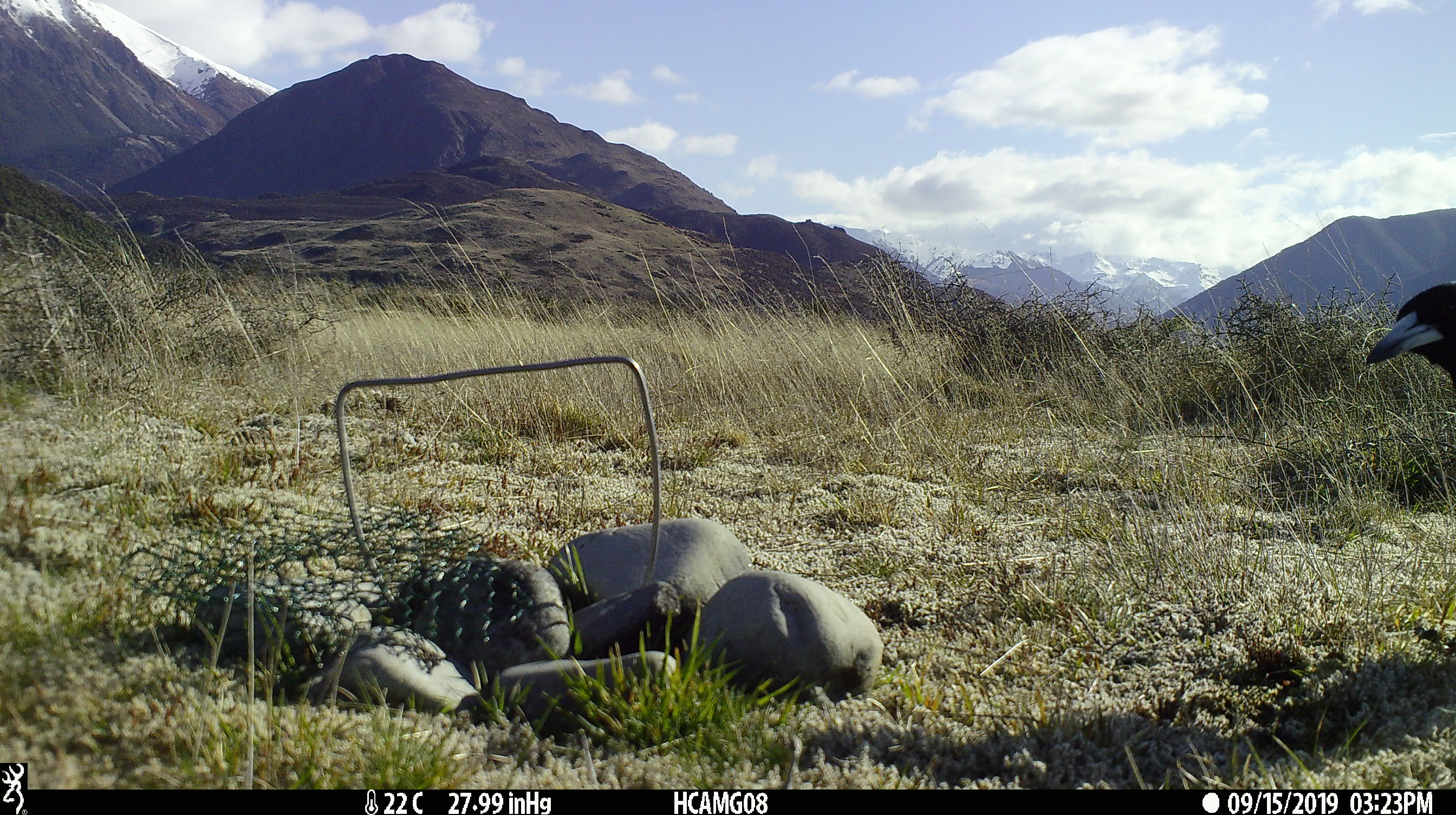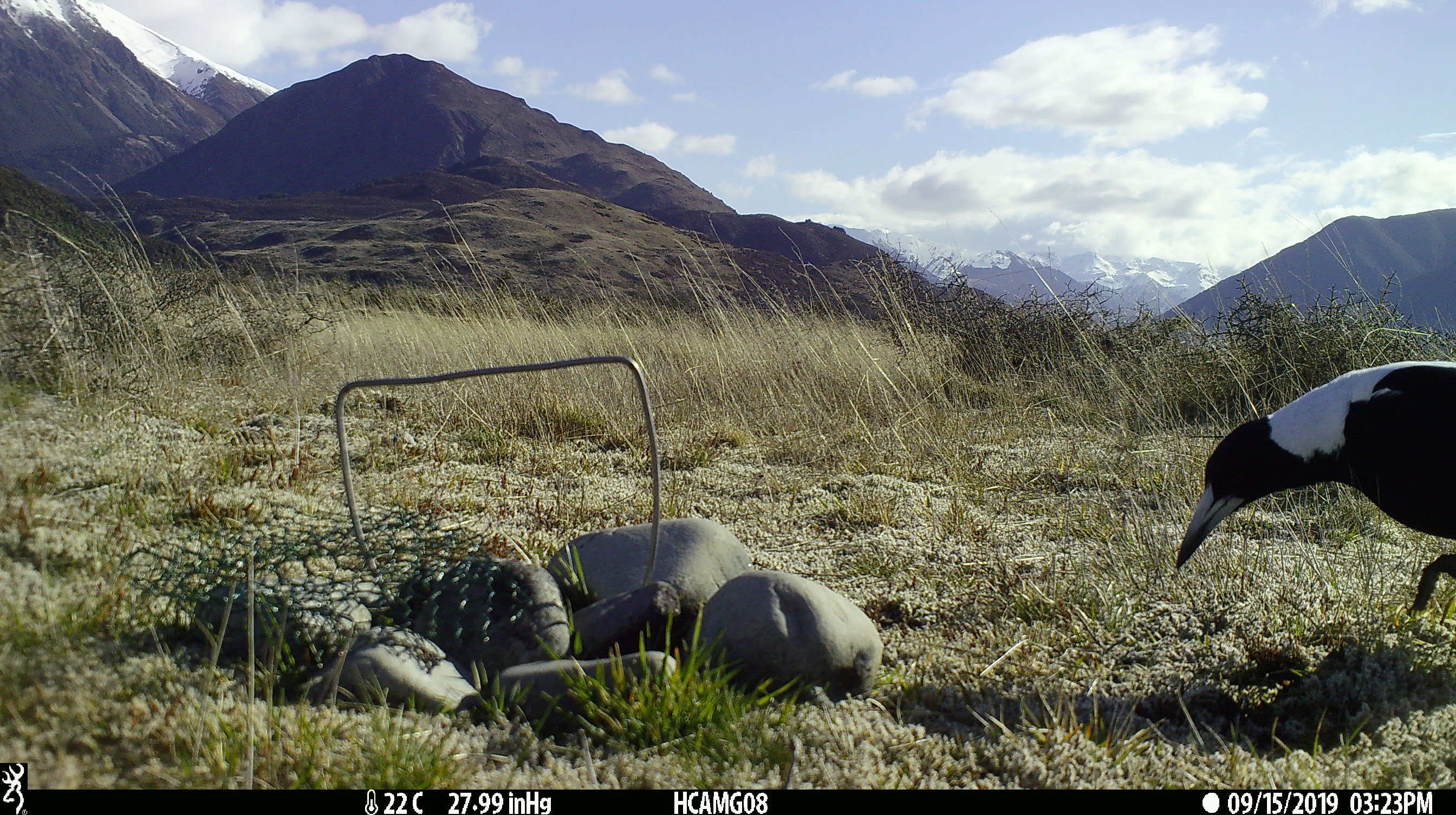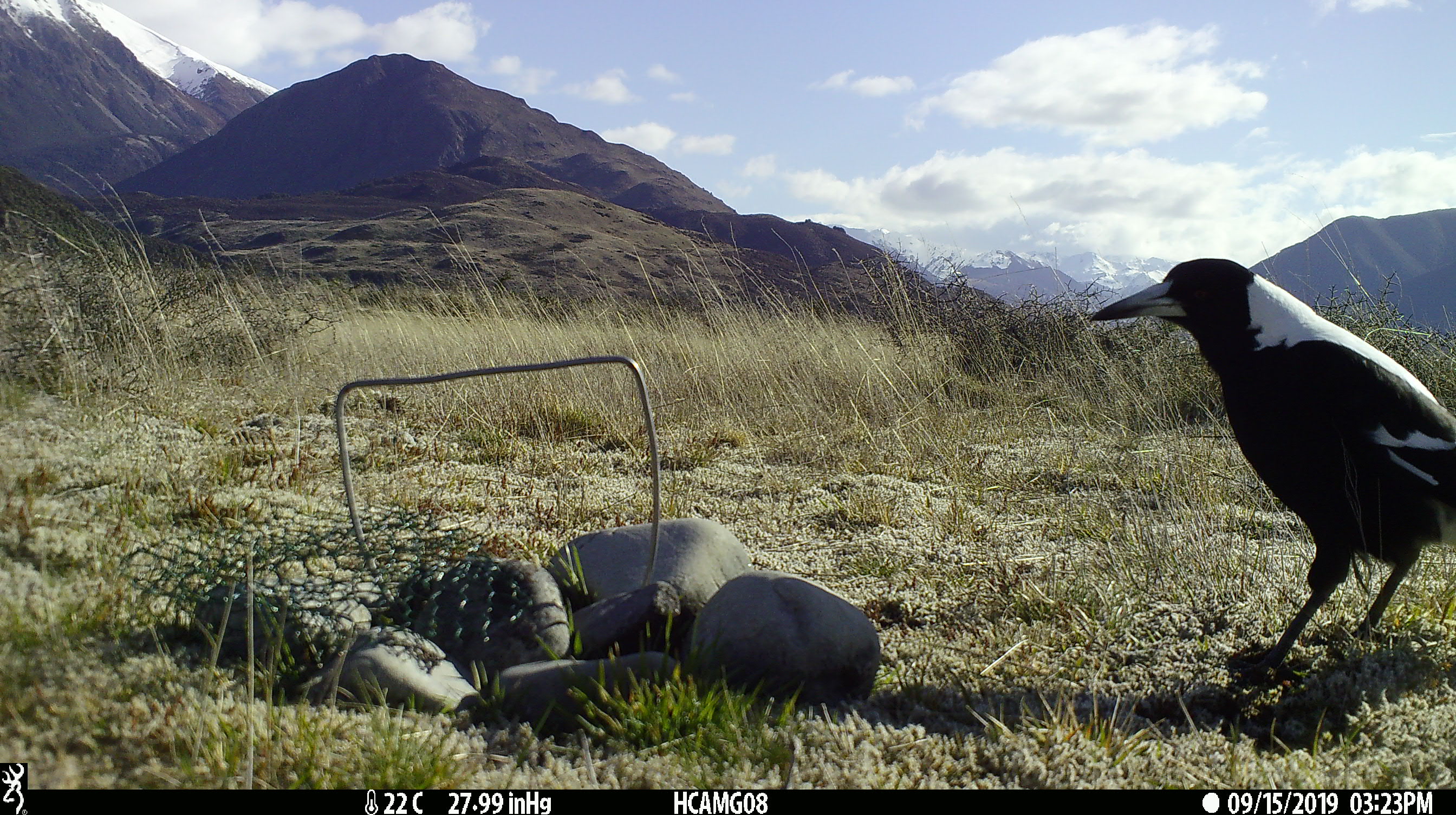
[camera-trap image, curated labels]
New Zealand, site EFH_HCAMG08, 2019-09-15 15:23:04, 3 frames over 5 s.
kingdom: Animalia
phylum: Chordata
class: Aves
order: Passeriformes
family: Artamidae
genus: Gymnorhina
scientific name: Gymnorhina tibicen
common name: australian magpie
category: magpie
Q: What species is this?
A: Magpie (australian magpie) (Gymnorhina tibicen).